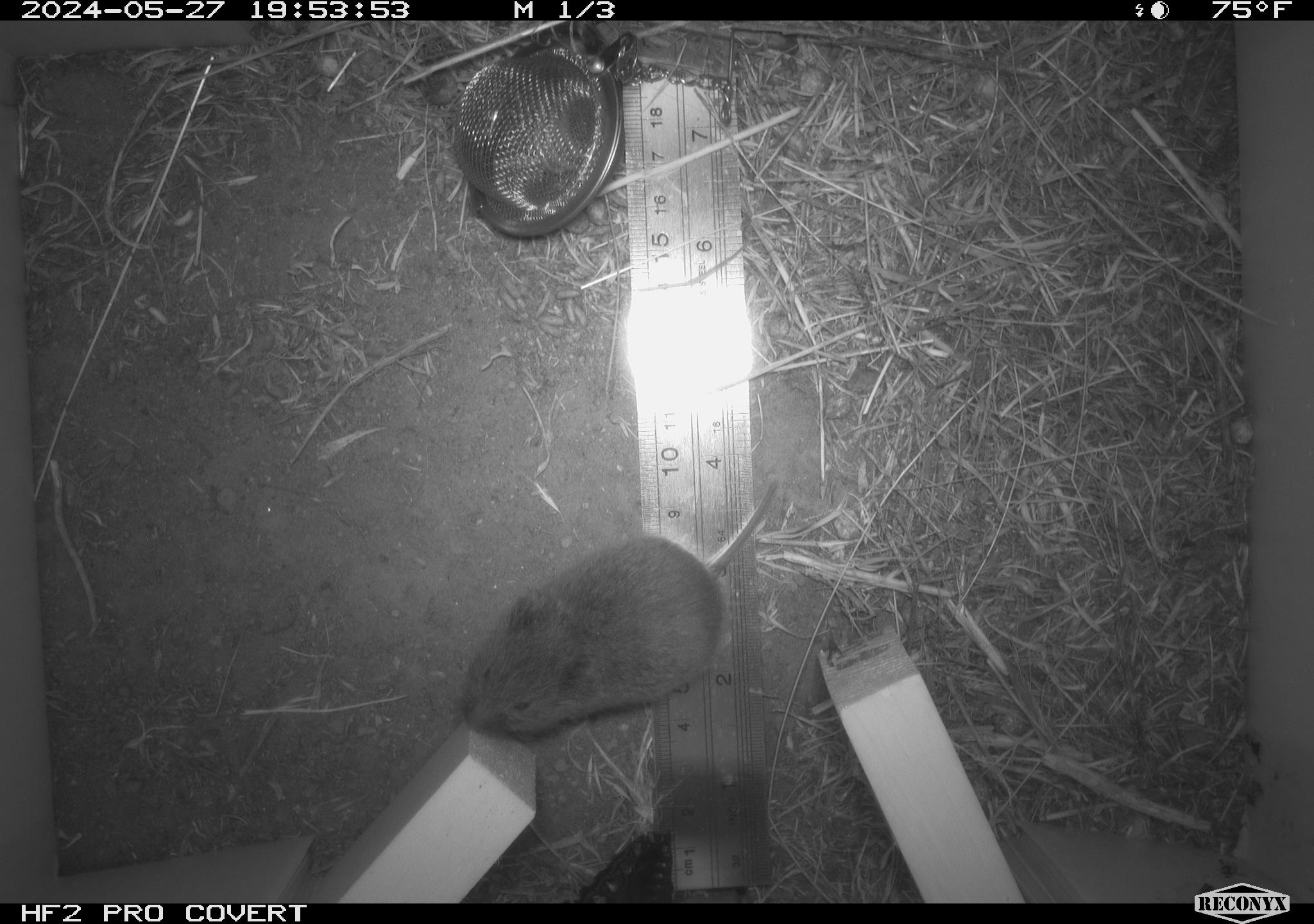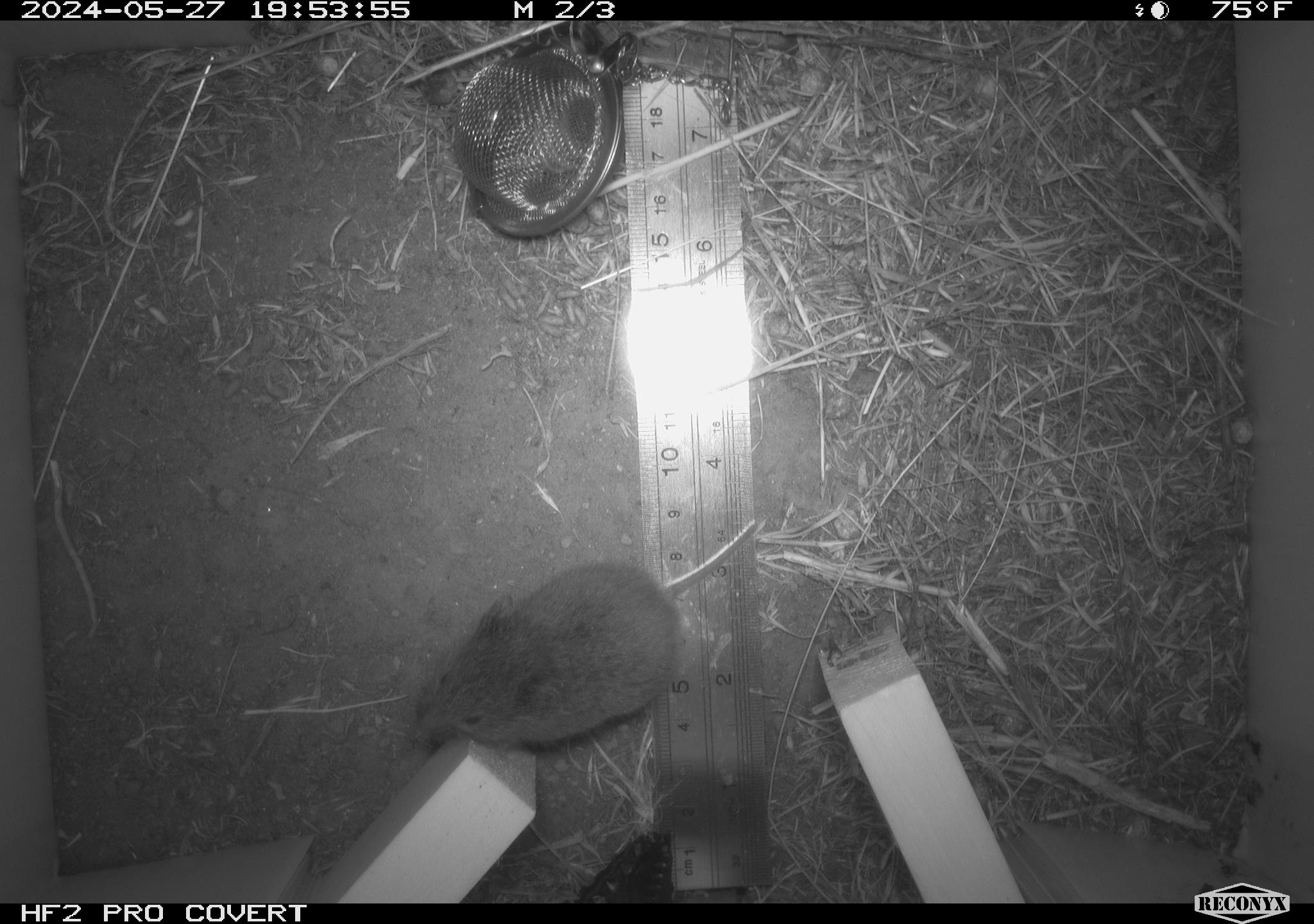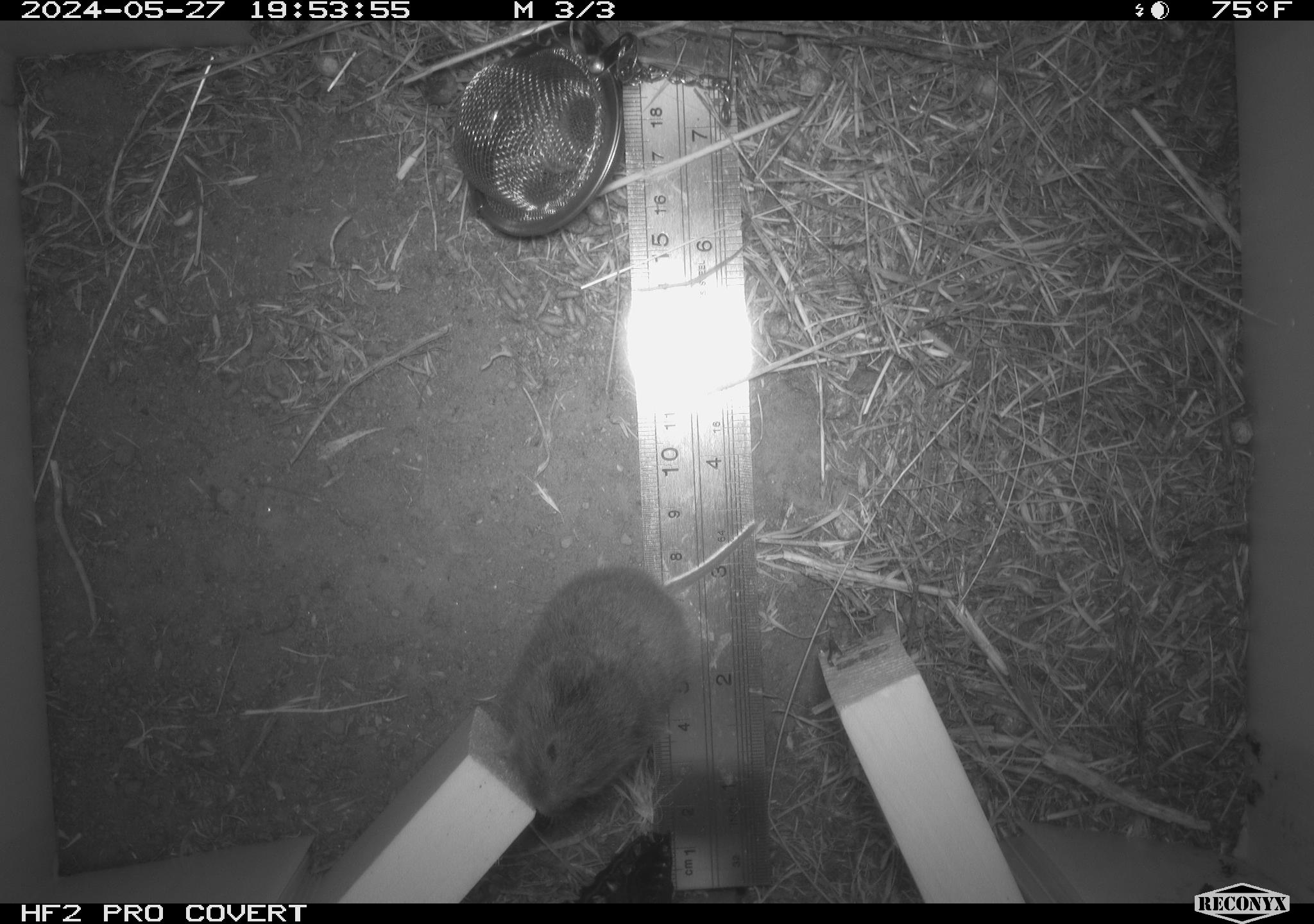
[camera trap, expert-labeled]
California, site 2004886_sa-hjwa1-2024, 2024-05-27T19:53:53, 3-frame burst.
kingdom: Animalia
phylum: Chordata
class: Mammalia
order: Rodentia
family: Cricetidae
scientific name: Cricetidae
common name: hamsters, voles, lemmings, and allies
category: cricetidae family